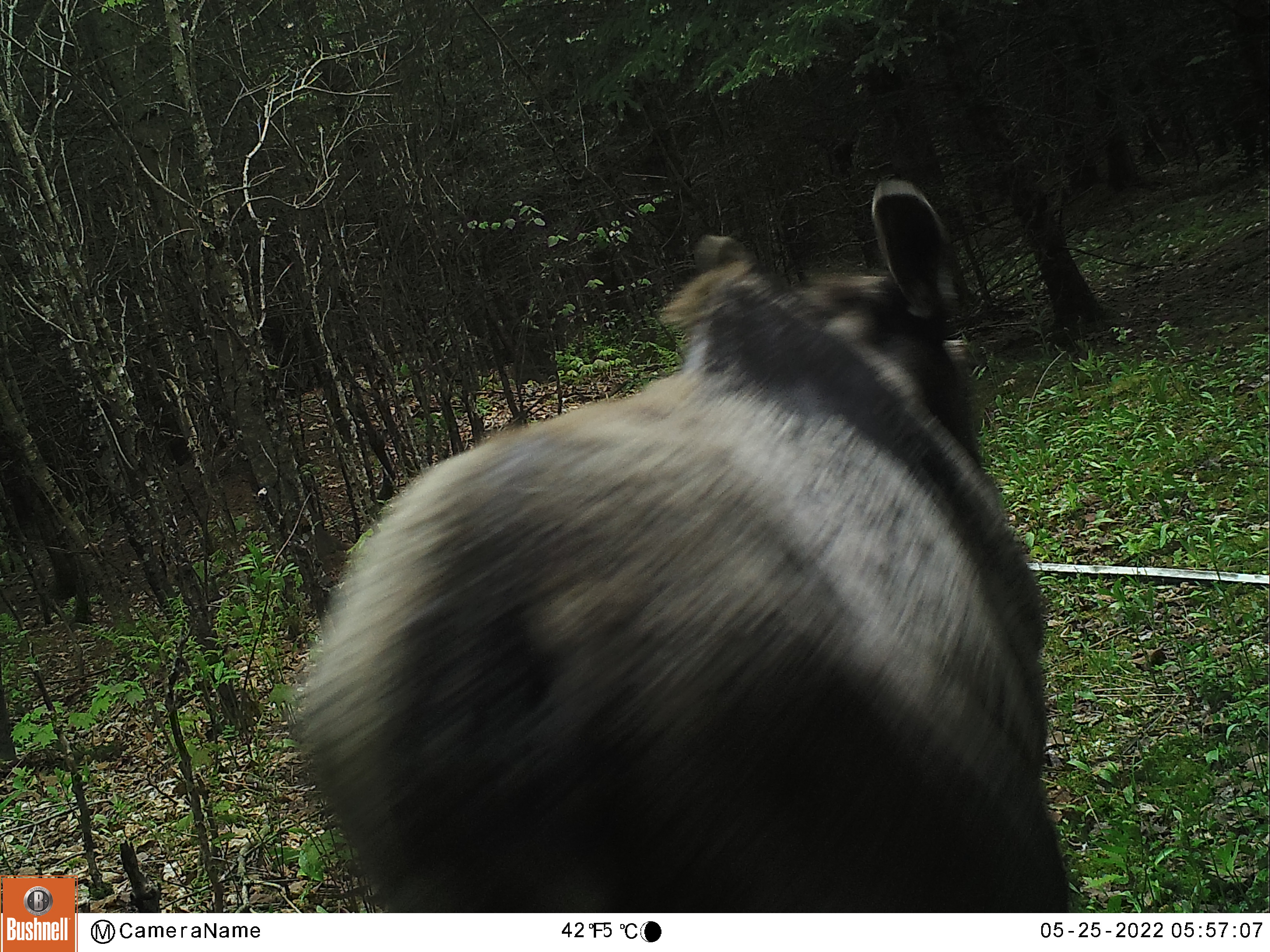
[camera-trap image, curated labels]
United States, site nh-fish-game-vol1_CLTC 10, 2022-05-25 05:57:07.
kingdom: Animalia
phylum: Chordata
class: Mammalia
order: Artiodactyla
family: Cervidae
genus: Alces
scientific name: Alces alces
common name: moose